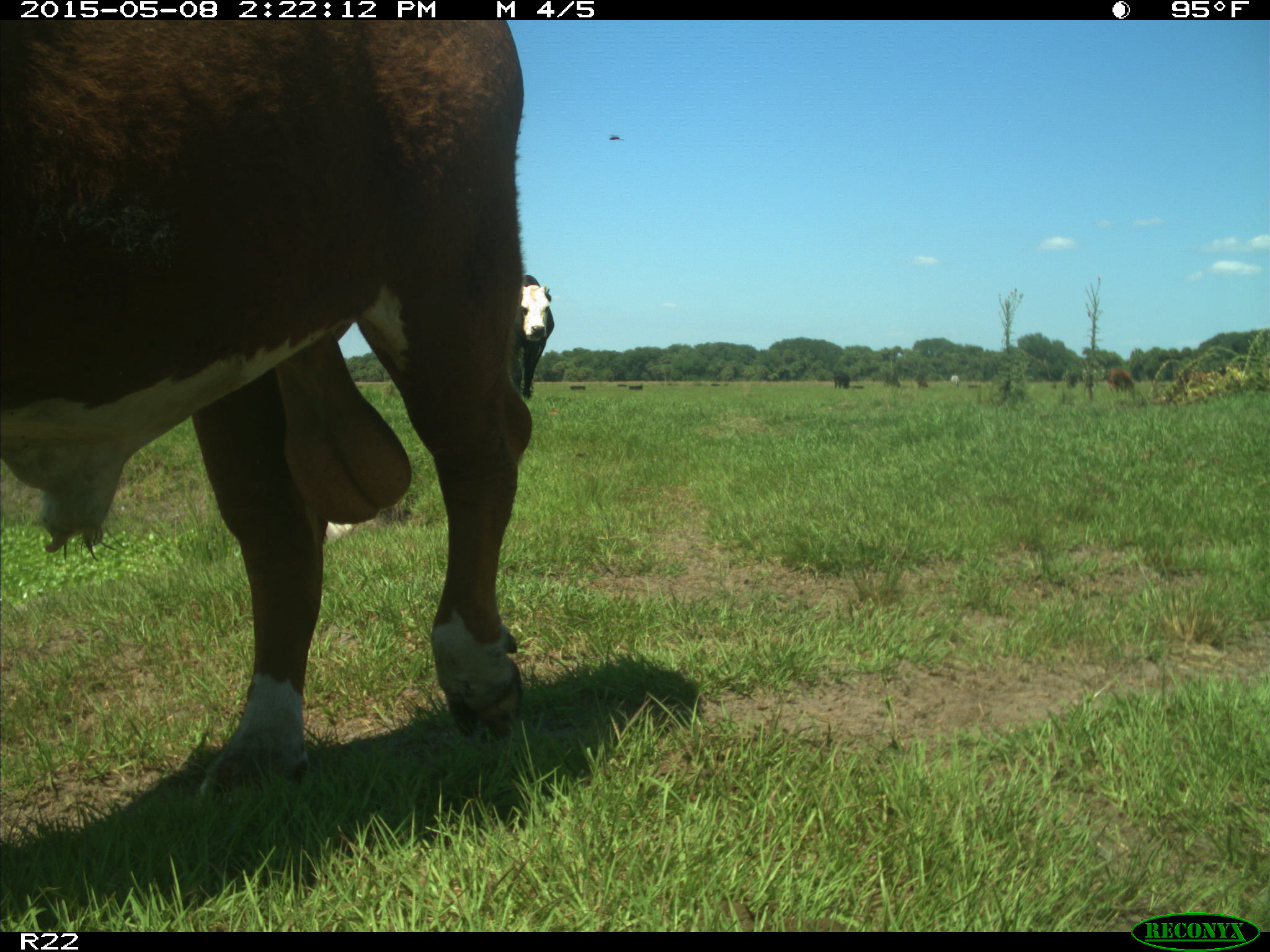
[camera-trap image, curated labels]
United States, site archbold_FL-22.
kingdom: Animalia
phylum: Chordata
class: Mammalia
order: Artiodactyla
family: Bovidae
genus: Bos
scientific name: Bos taurus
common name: domestic cow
Bos taurus (domestic cow).